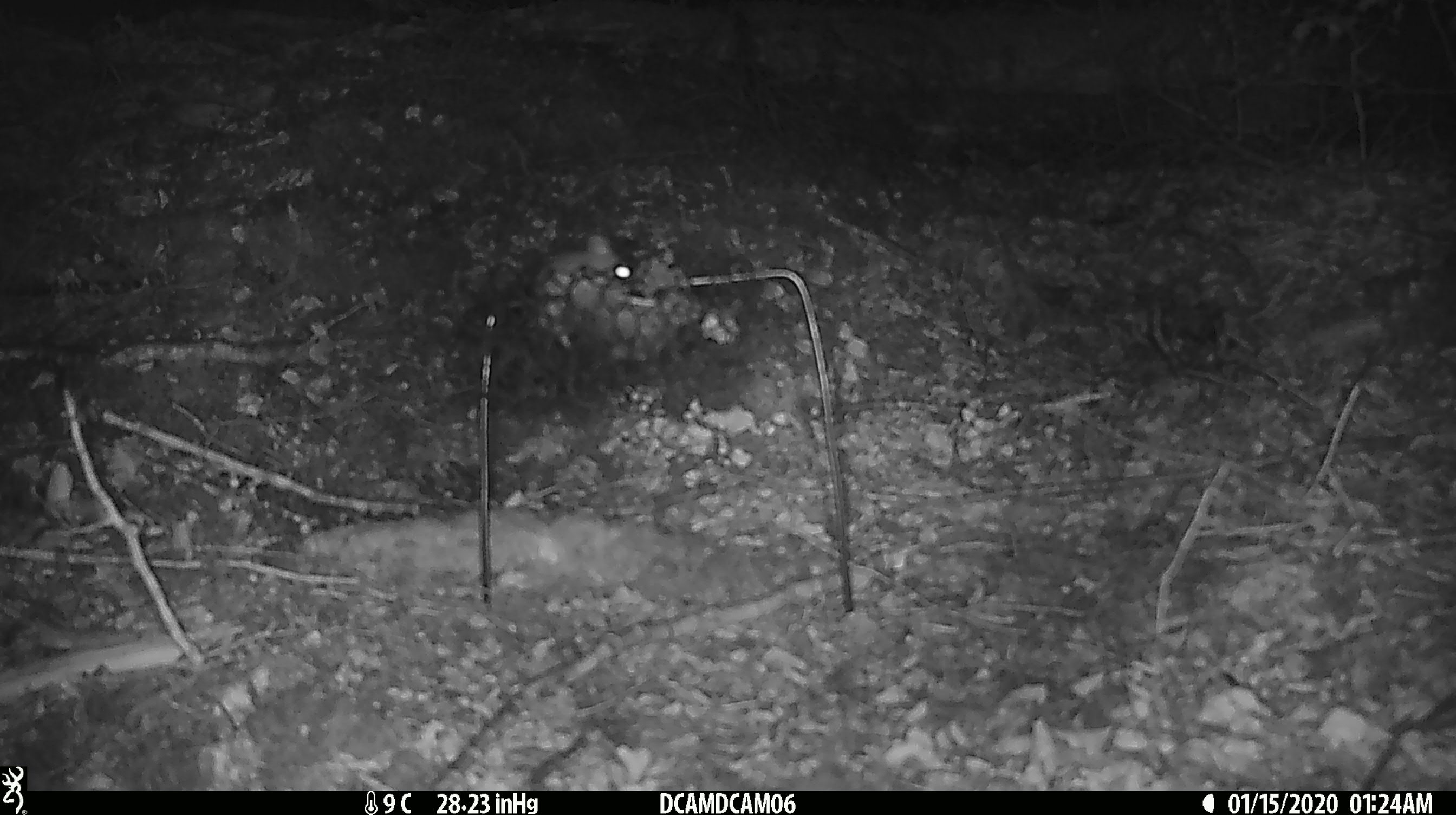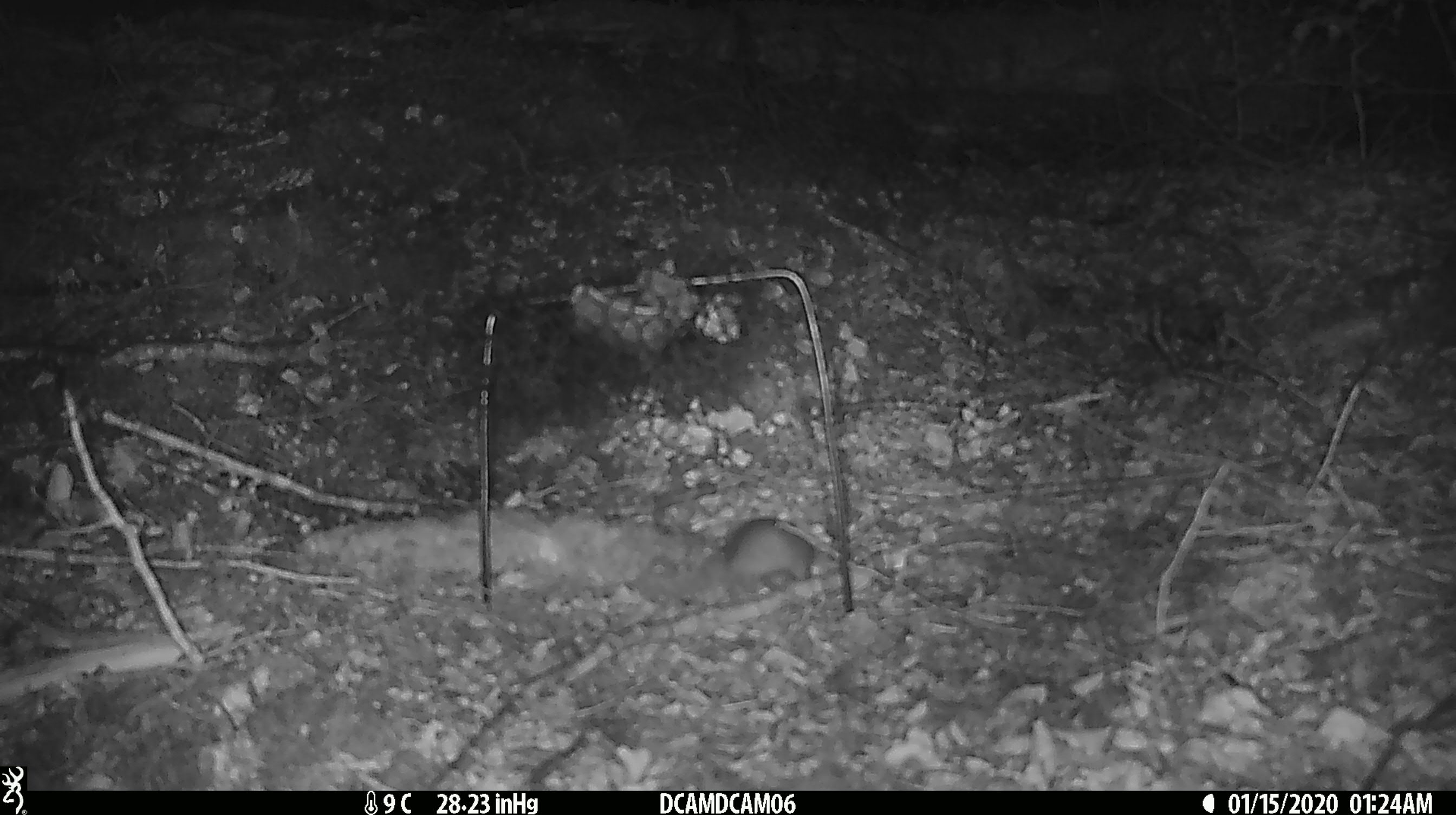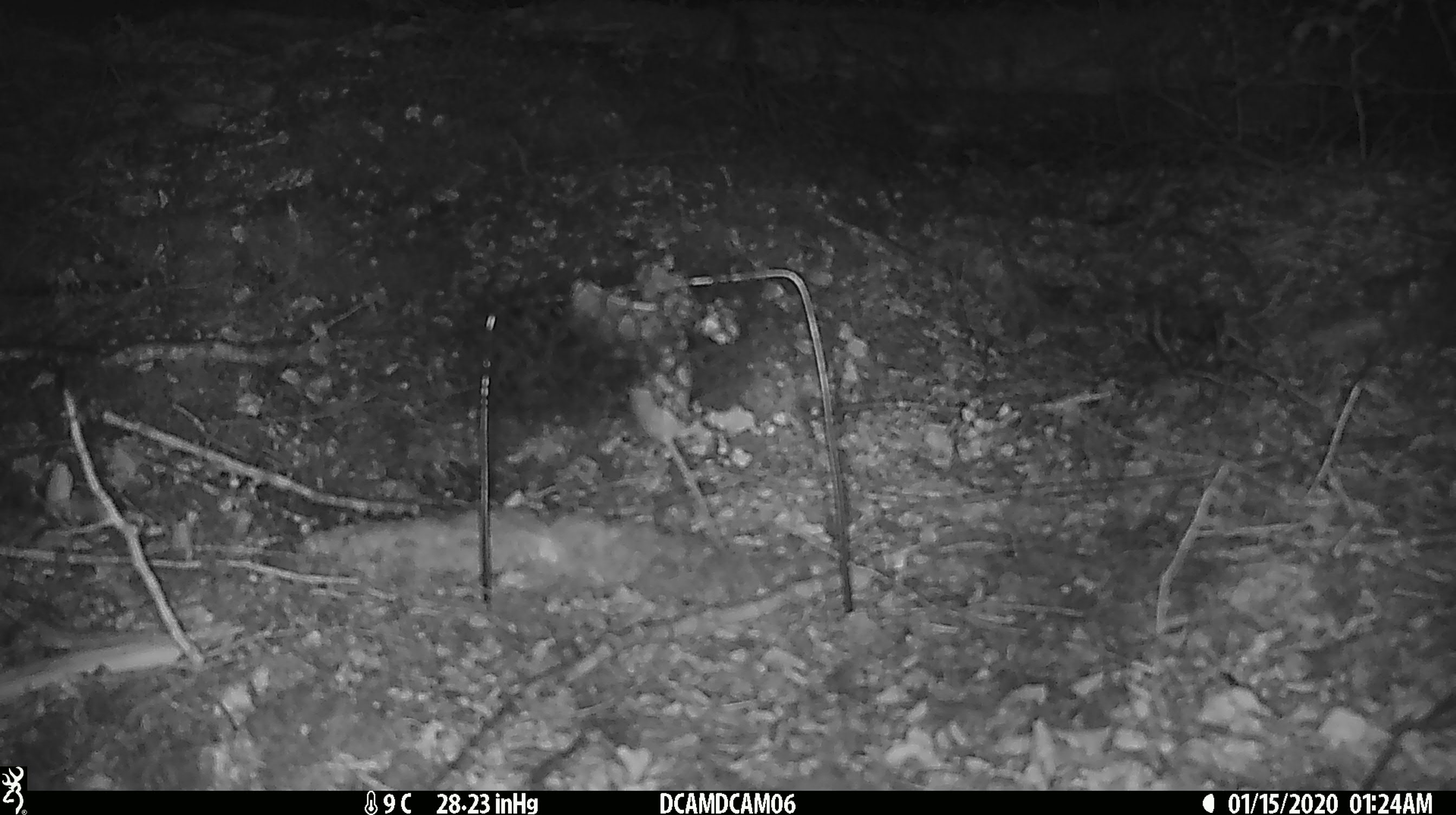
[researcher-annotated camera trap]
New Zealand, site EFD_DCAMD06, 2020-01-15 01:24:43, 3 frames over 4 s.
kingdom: Animalia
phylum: Chordata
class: Mammalia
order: Rodentia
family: Muridae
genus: Mus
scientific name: Mus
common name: mouse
Mouse (Mus).